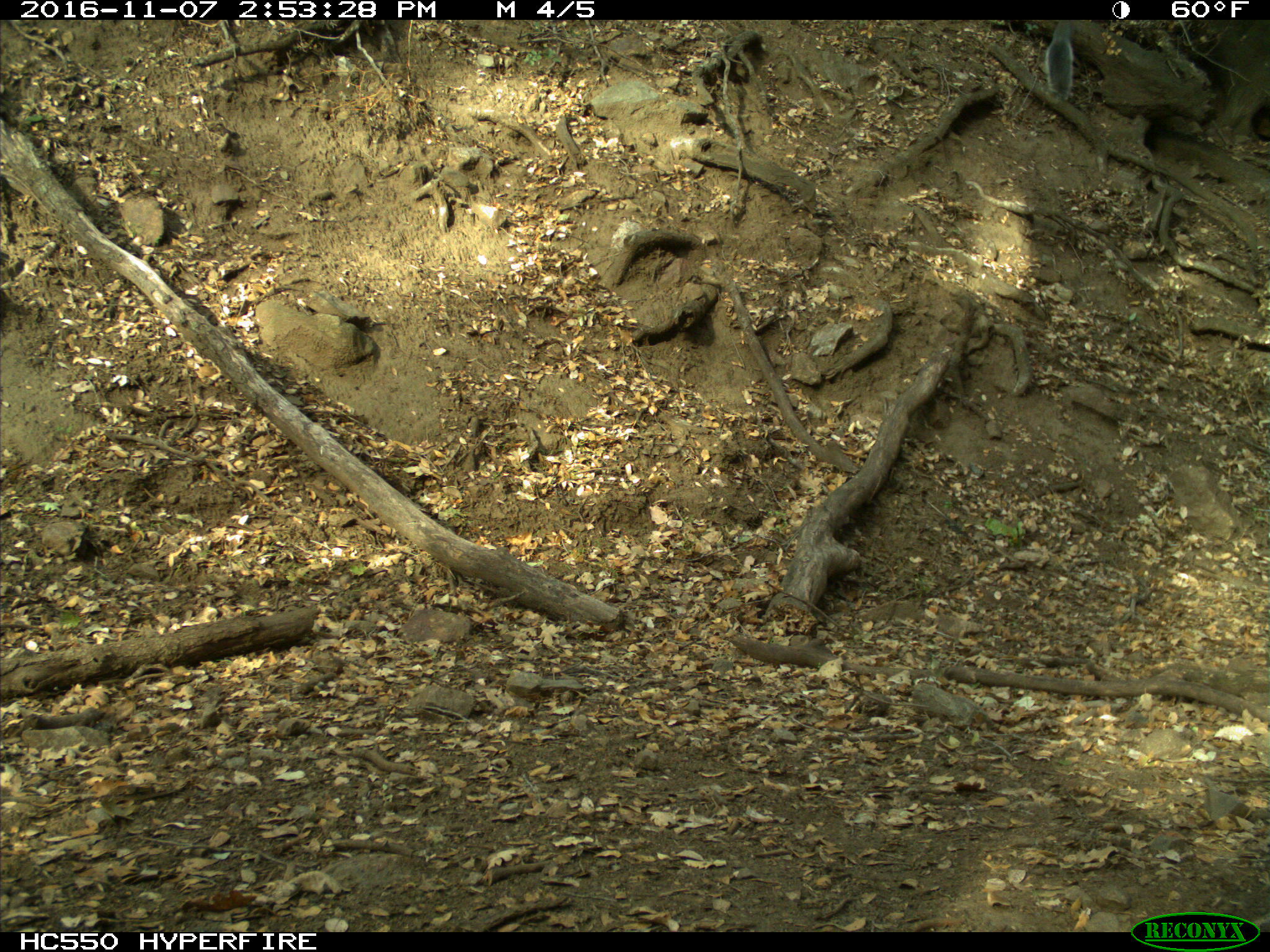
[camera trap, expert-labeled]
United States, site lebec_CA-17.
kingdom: Animalia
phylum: Chordata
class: Mammalia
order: Rodentia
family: Sciuridae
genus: Sciurus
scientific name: Sciurus carolinensis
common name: eastern gray squirrel